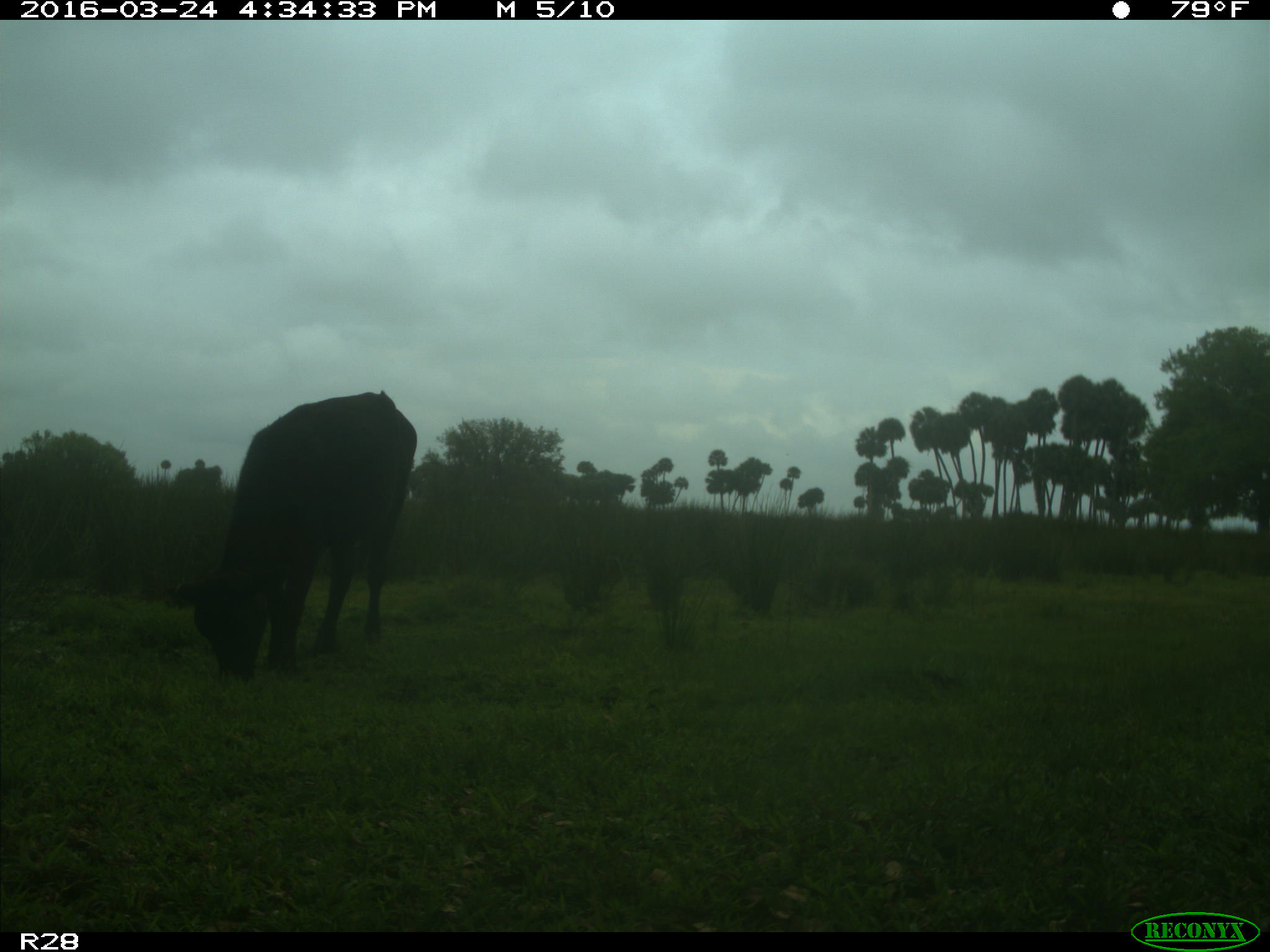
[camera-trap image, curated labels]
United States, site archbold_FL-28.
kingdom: Animalia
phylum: Chordata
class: Mammalia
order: Artiodactyla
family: Bovidae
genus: Bos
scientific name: Bos taurus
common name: domestic cow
Bos taurus (domestic cow).